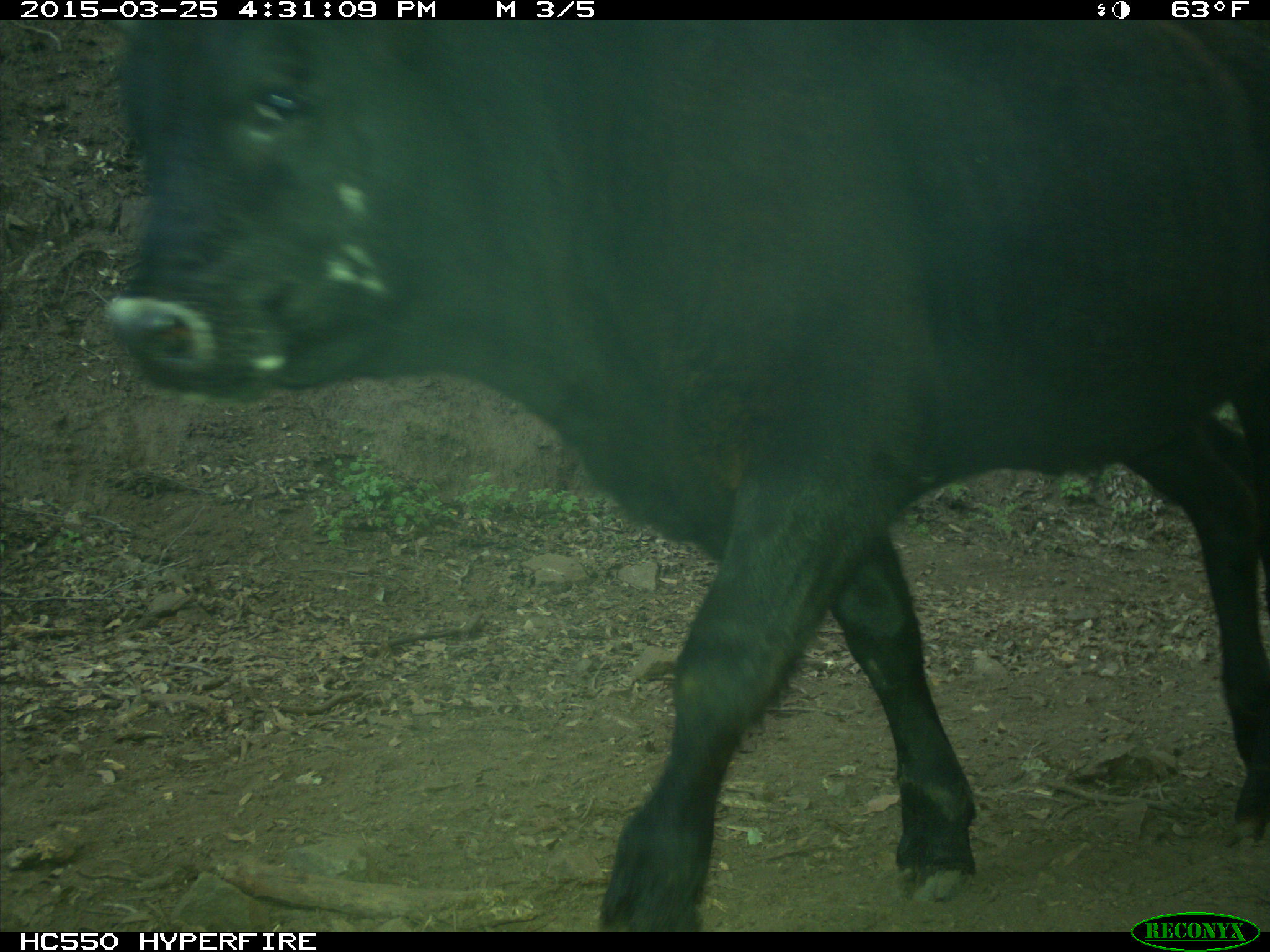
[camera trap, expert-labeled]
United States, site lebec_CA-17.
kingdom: Animalia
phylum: Chordata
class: Mammalia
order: Artiodactyla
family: Bovidae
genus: Bos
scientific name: Bos taurus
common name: domestic cow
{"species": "Bos taurus (domestic cow)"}